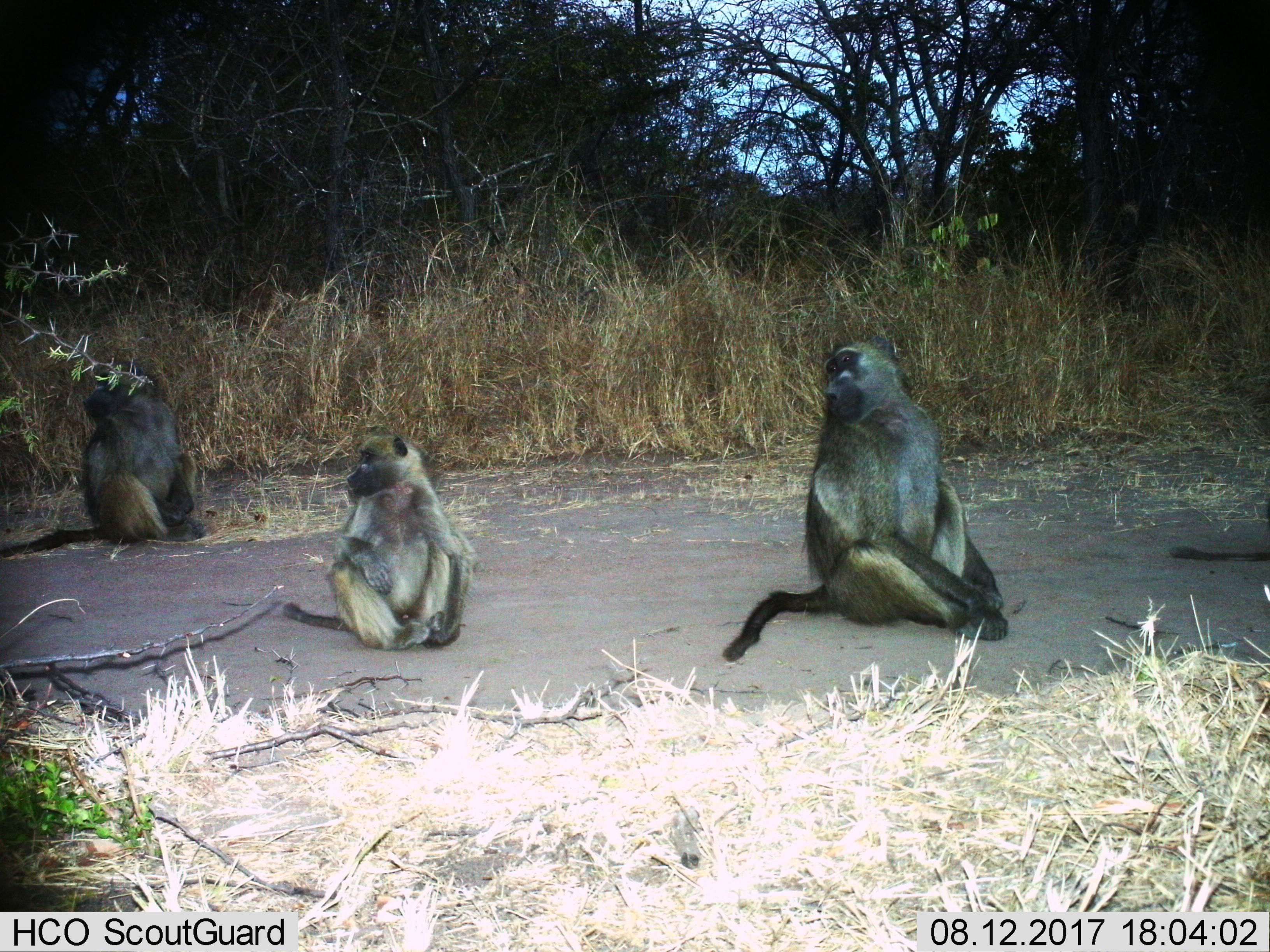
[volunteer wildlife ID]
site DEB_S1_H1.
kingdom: Animalia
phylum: Chordata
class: Mammalia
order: Primates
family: Cercopithecidae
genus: Papio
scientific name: Papio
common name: baboon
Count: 4.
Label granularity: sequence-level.